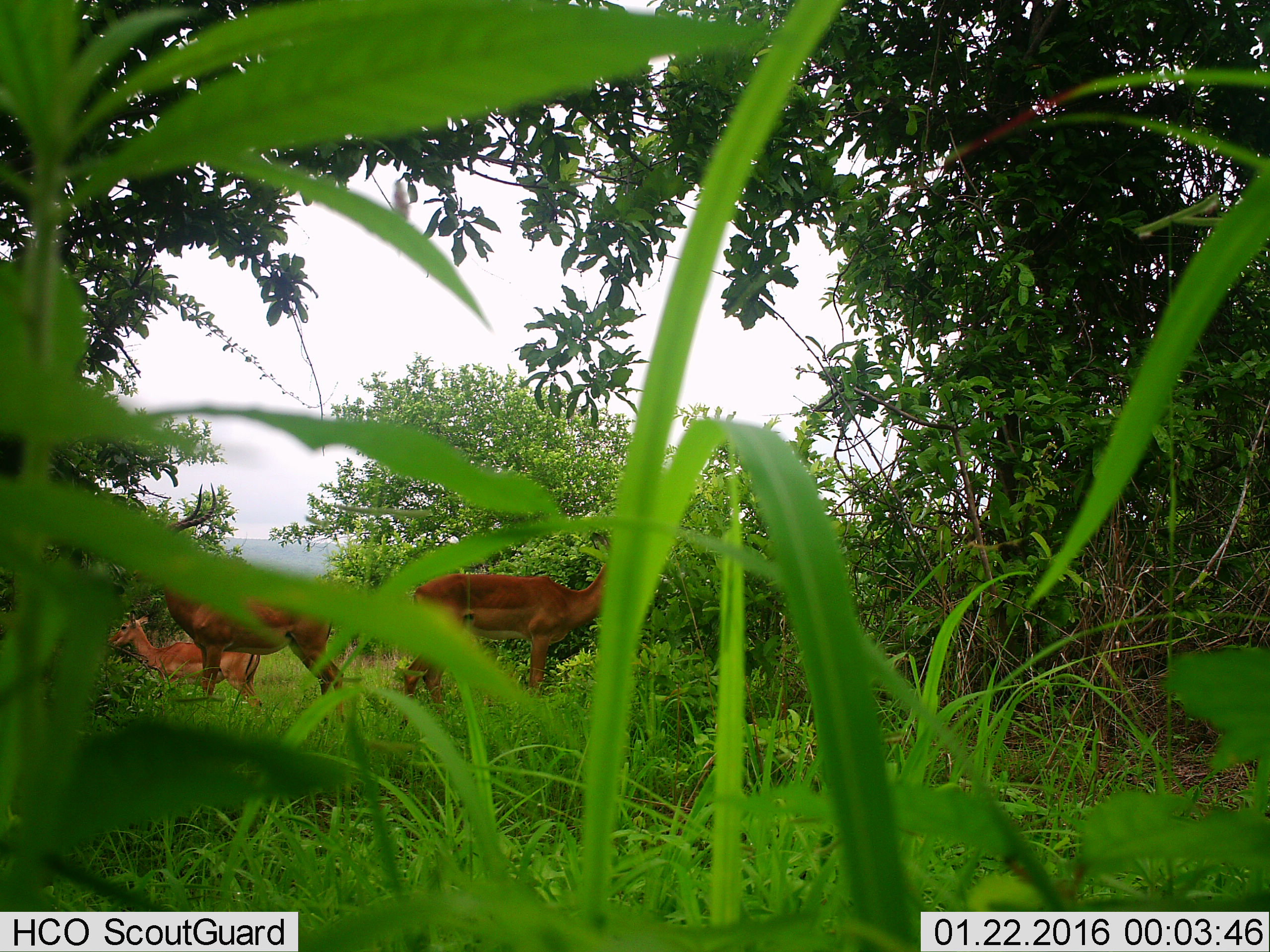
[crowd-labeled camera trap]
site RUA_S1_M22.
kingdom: Animalia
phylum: Chordata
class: Mammalia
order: Artiodactyla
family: Bovidae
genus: Aepyceros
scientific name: Aepyceros melampus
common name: impala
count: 3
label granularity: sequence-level